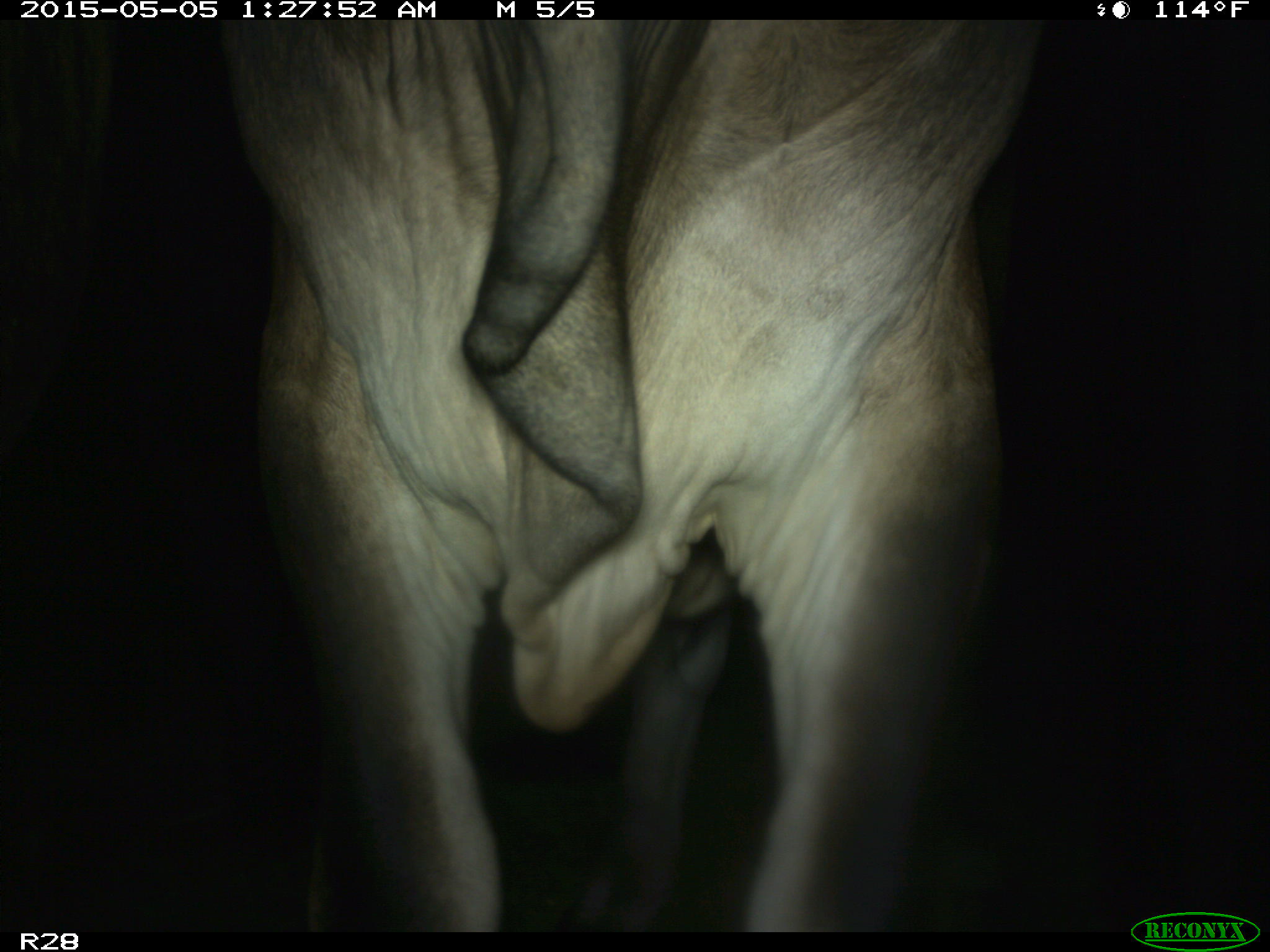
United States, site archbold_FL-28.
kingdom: Animalia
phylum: Chordata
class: Mammalia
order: Artiodactyla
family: Bovidae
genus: Bos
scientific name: Bos taurus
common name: domestic cow